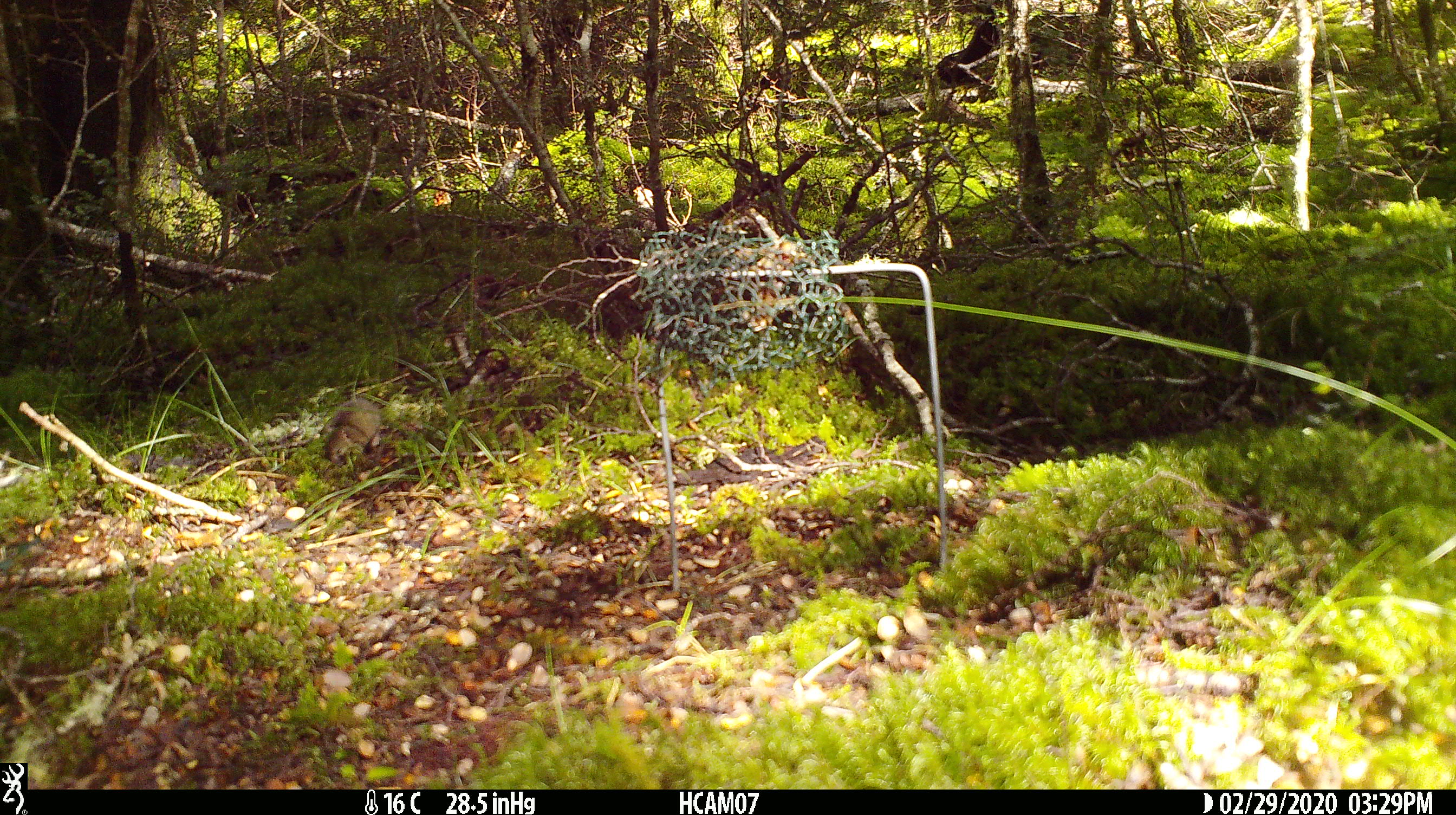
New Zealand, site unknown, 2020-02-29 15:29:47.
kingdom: Animalia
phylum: Chordata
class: Mammalia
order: Rodentia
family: Muridae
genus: Mus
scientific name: Mus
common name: mouse